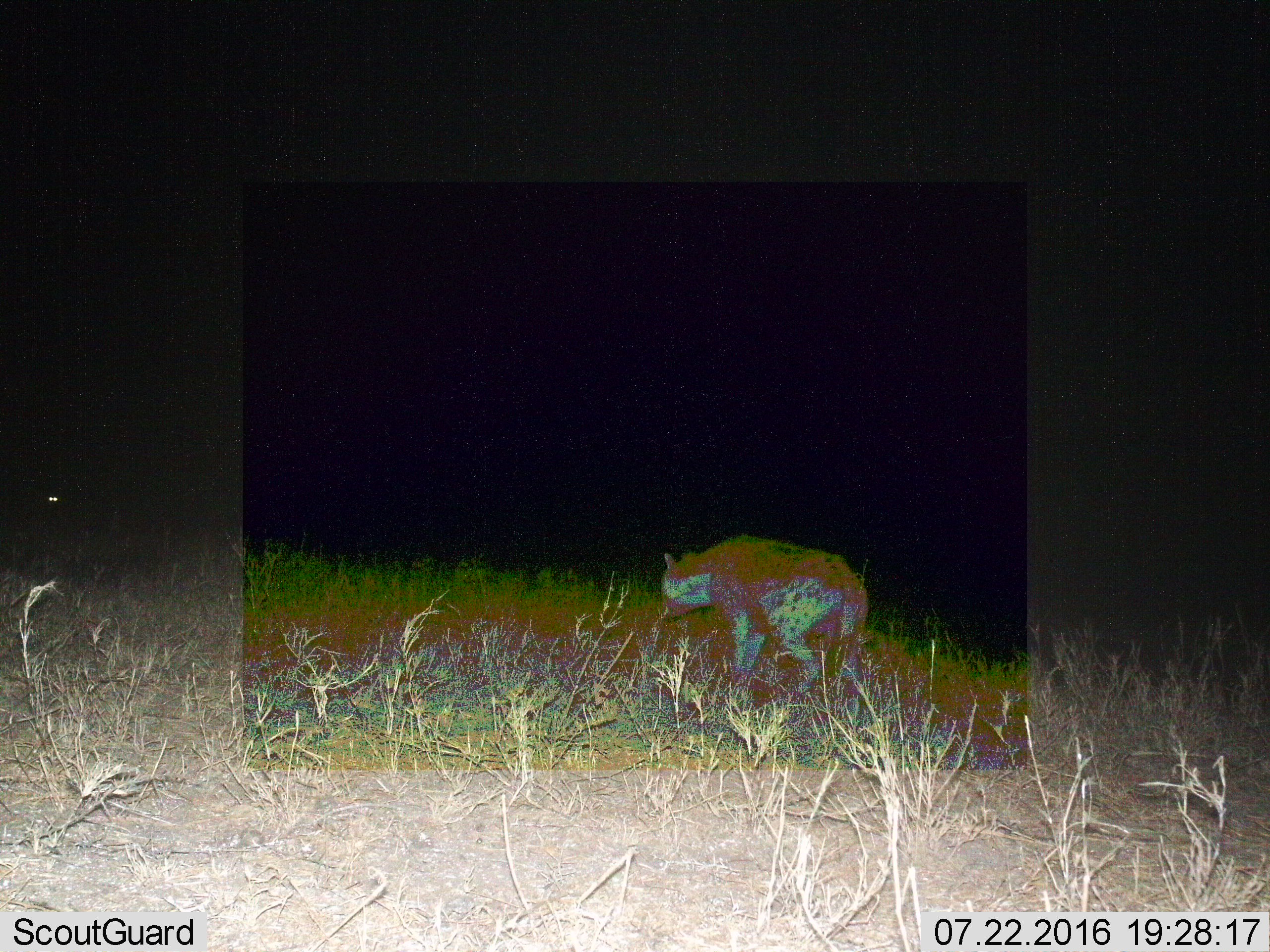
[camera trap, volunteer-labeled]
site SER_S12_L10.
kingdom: Animalia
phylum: Chordata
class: Mammalia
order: Carnivora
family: Hyaenidae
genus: Crocuta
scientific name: Crocuta crocuta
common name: spotted hyena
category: hyenaspotted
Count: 1.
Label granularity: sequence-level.